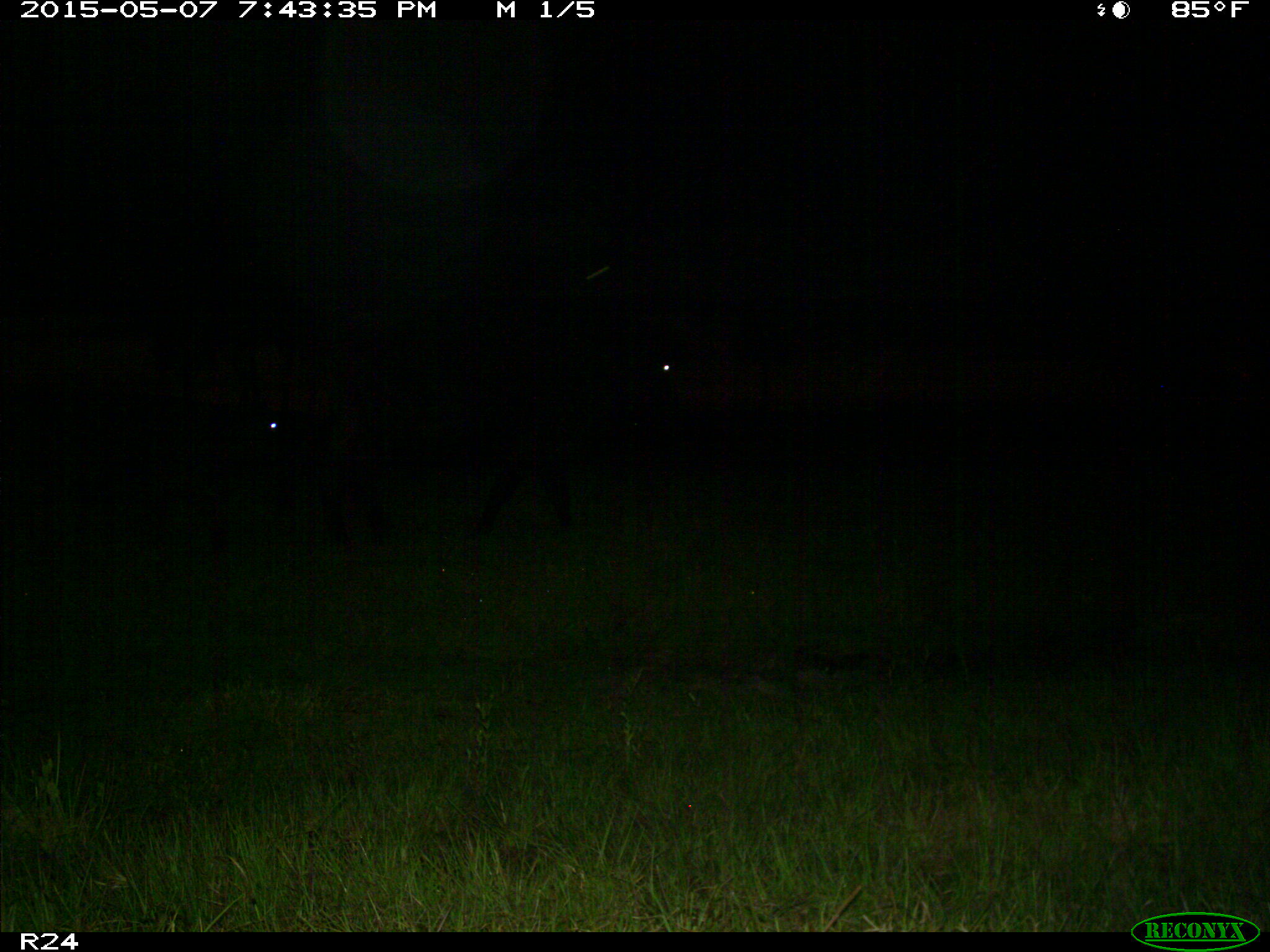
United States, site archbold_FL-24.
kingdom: Animalia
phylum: Chordata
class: Mammalia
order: Artiodactyla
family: Bovidae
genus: Bos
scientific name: Bos taurus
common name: domestic cow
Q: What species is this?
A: Bos taurus (domestic cow).